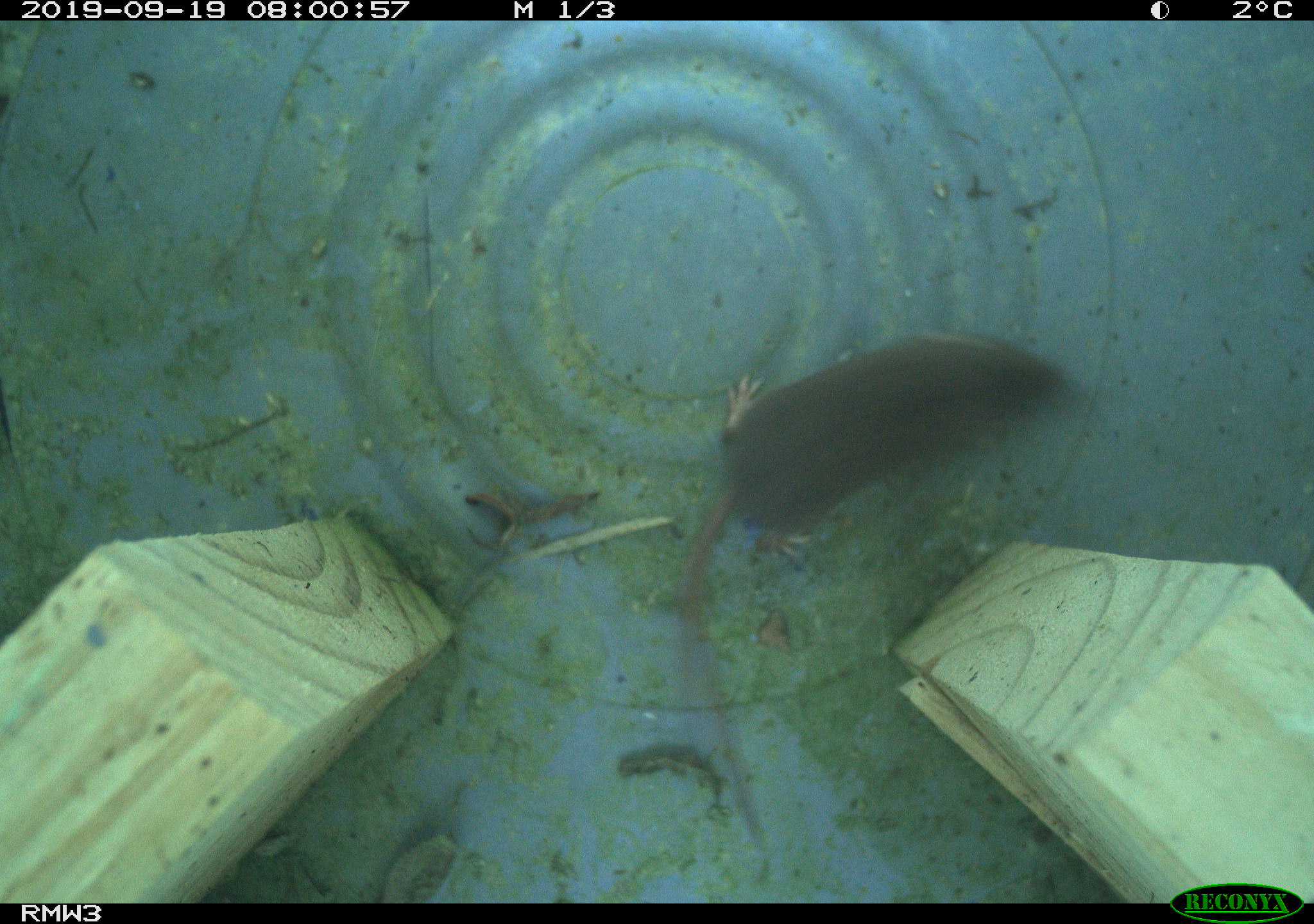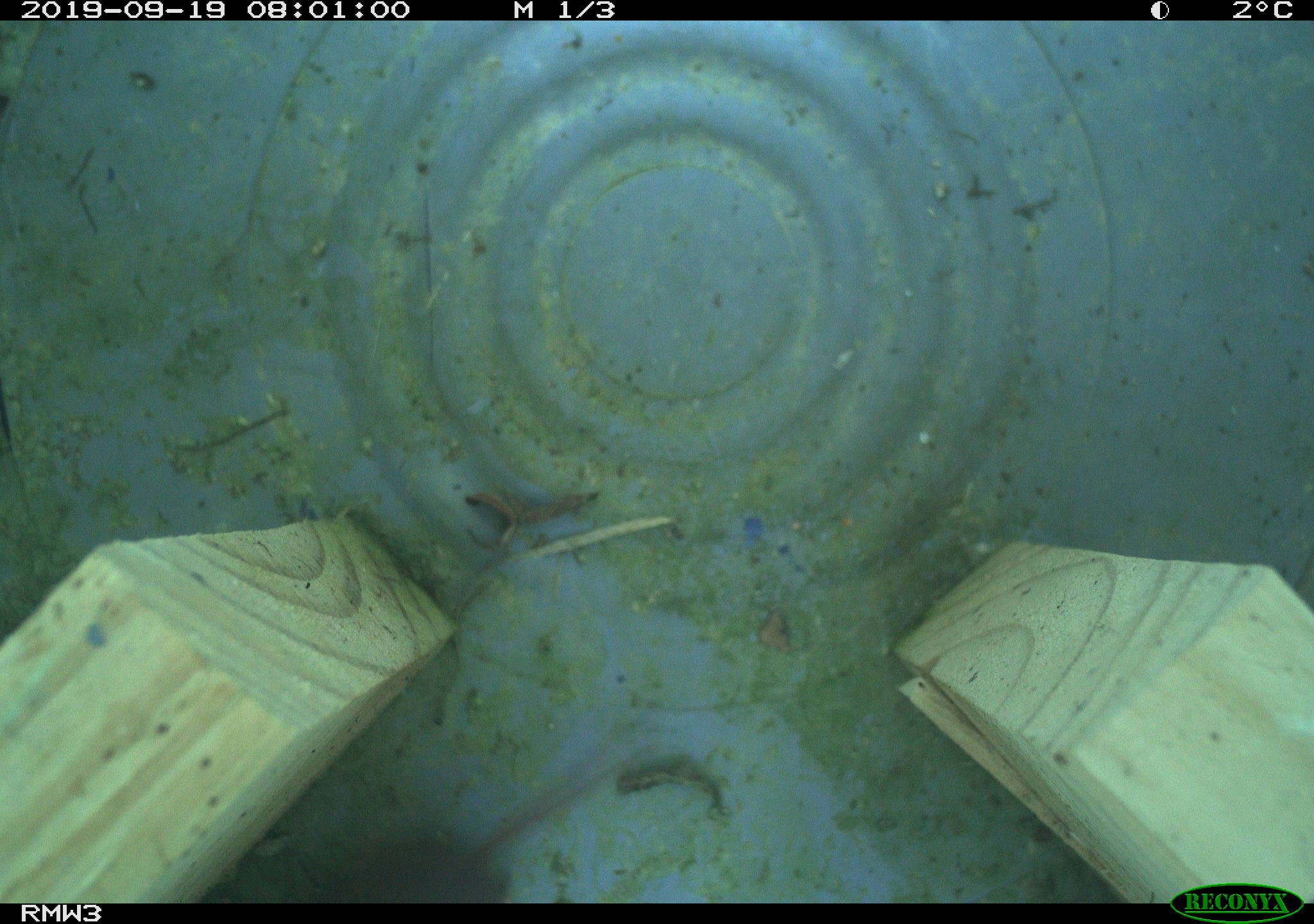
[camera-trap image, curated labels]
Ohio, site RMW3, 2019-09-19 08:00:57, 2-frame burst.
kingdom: Animalia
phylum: Chordata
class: Mammalia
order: Eulipotyphla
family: Soricidae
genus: Sorex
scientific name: Sorex cinereus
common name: masked shrew